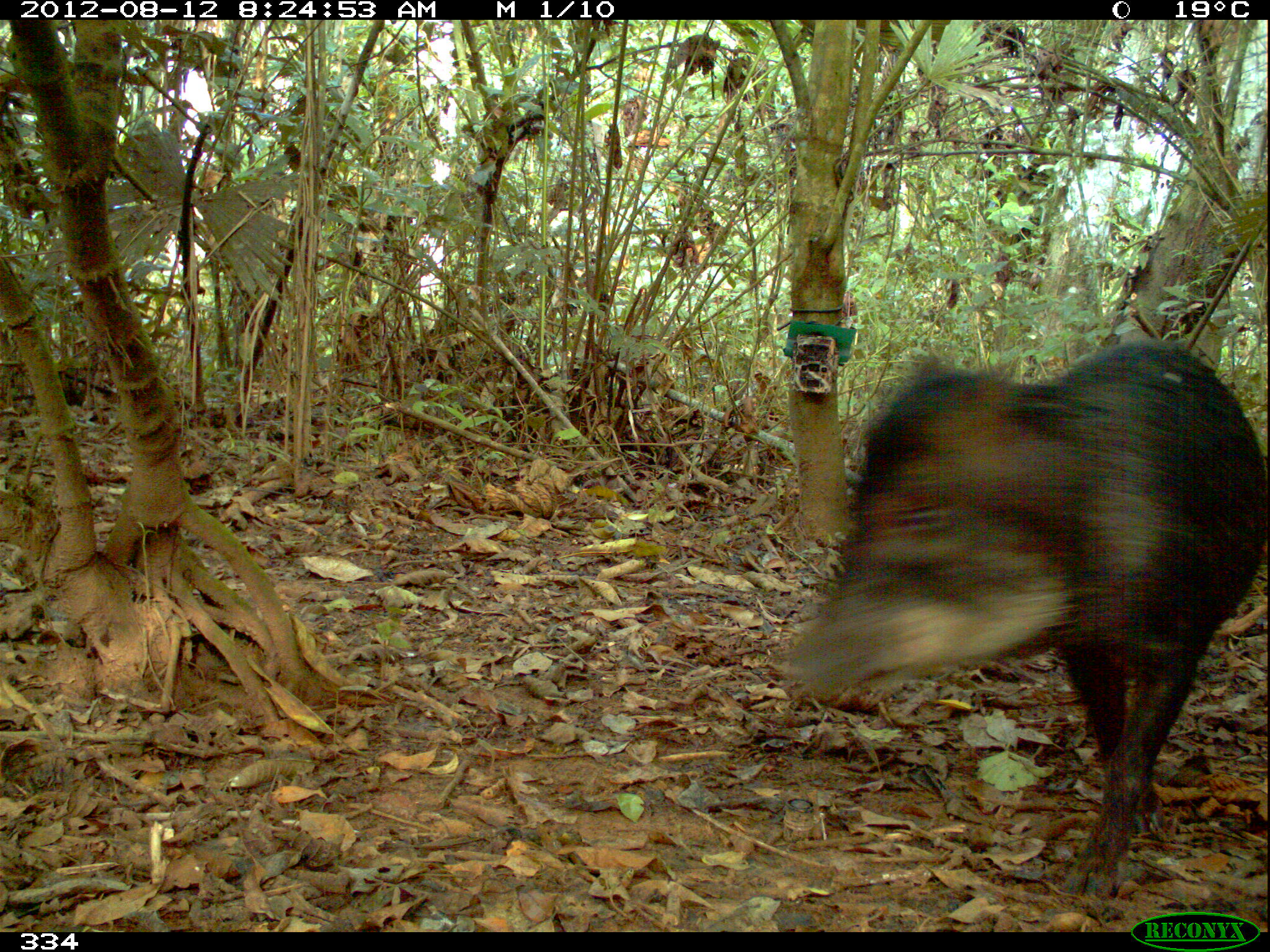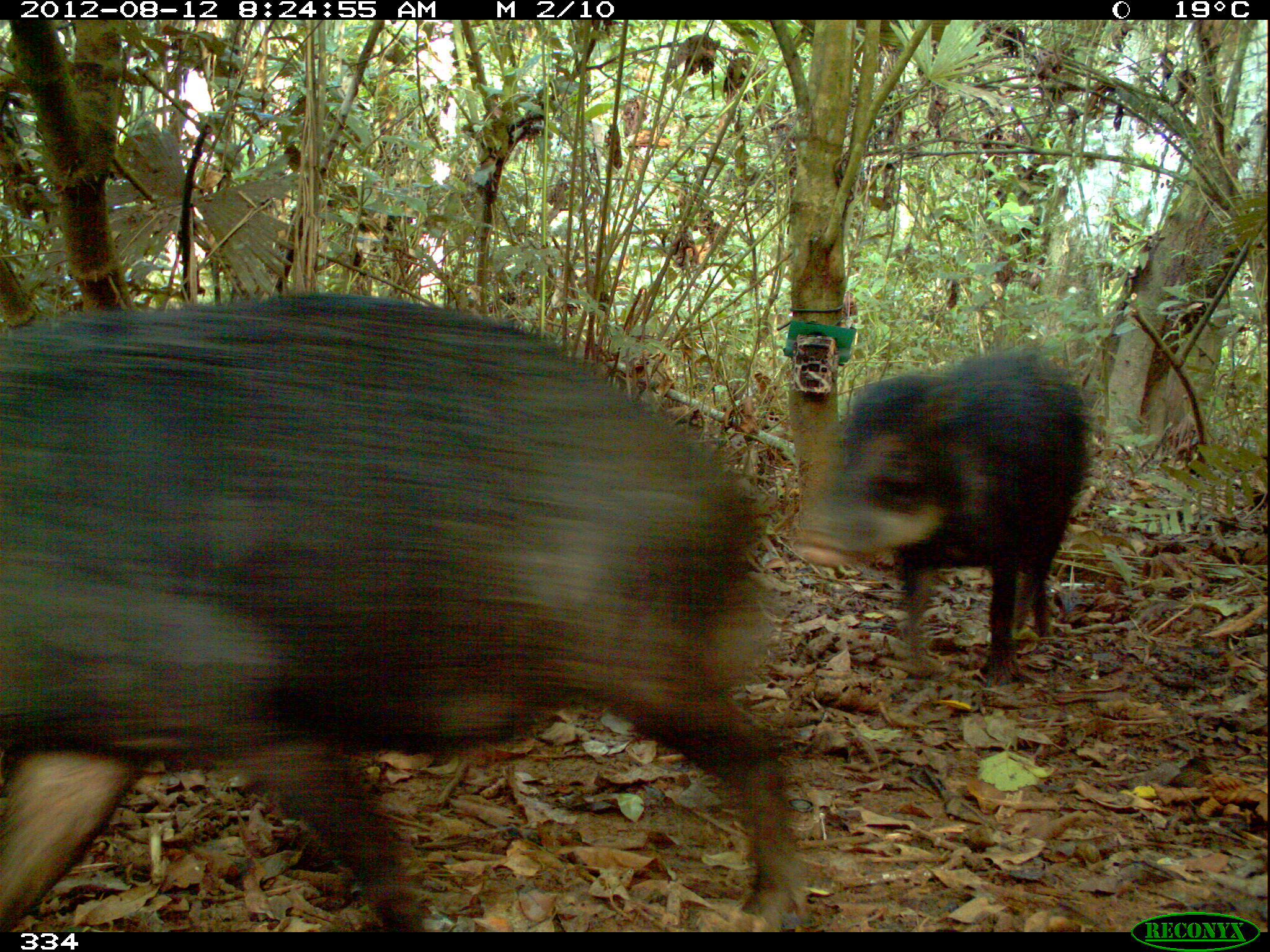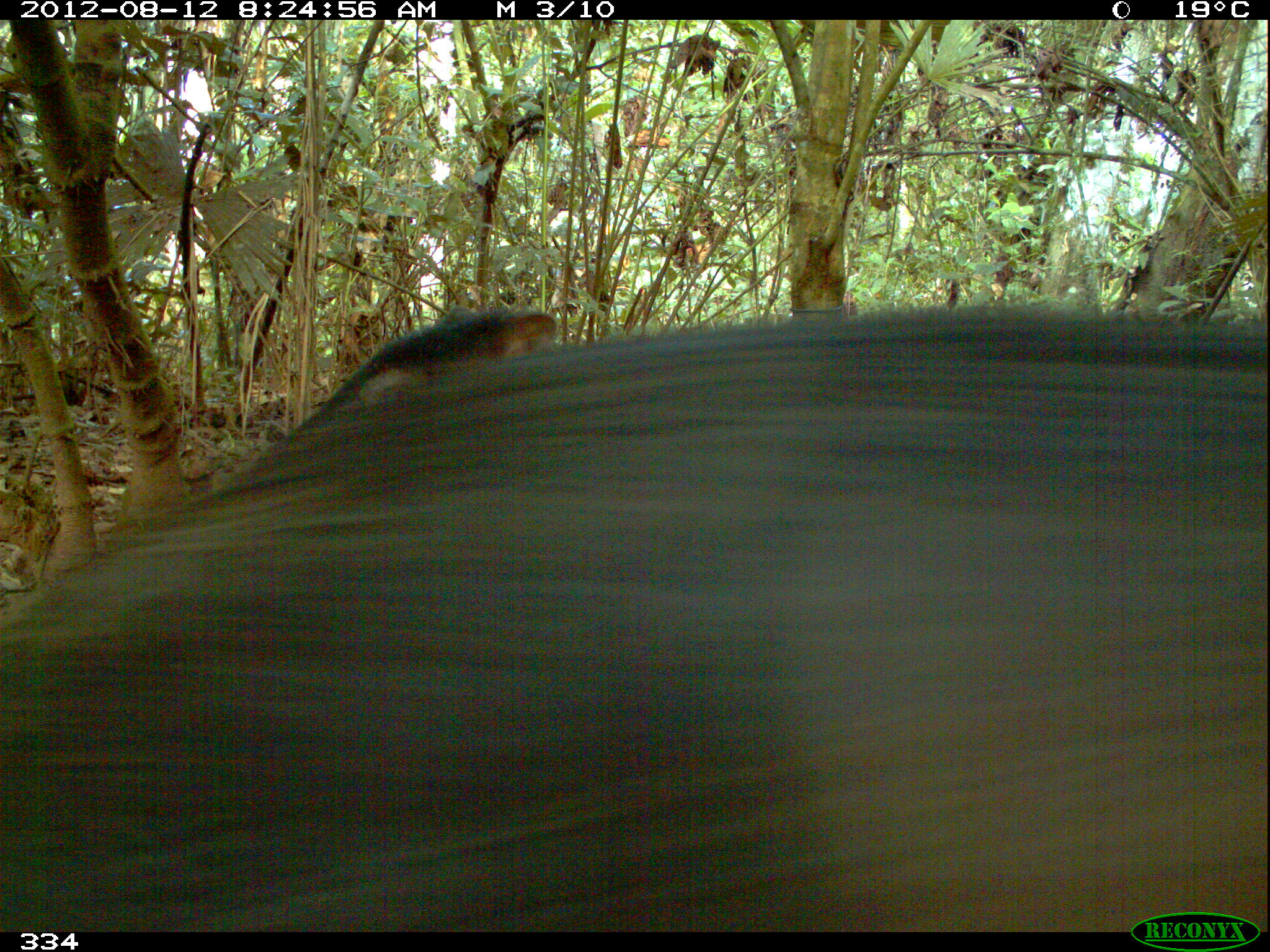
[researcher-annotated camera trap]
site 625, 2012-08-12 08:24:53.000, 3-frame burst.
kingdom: Animalia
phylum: Chordata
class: Mammalia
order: Artiodactyla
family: Tayassuidae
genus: Tayassu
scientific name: Tayassu pecari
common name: white-lipped peccary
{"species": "Tayassu pecari (white-lipped peccary)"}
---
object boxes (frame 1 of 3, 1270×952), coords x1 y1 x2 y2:
tayassu pecari: 783 336 1267 898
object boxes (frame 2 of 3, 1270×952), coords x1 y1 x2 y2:
tayassu pecari: 0 290 808 930; 789 350 1088 680